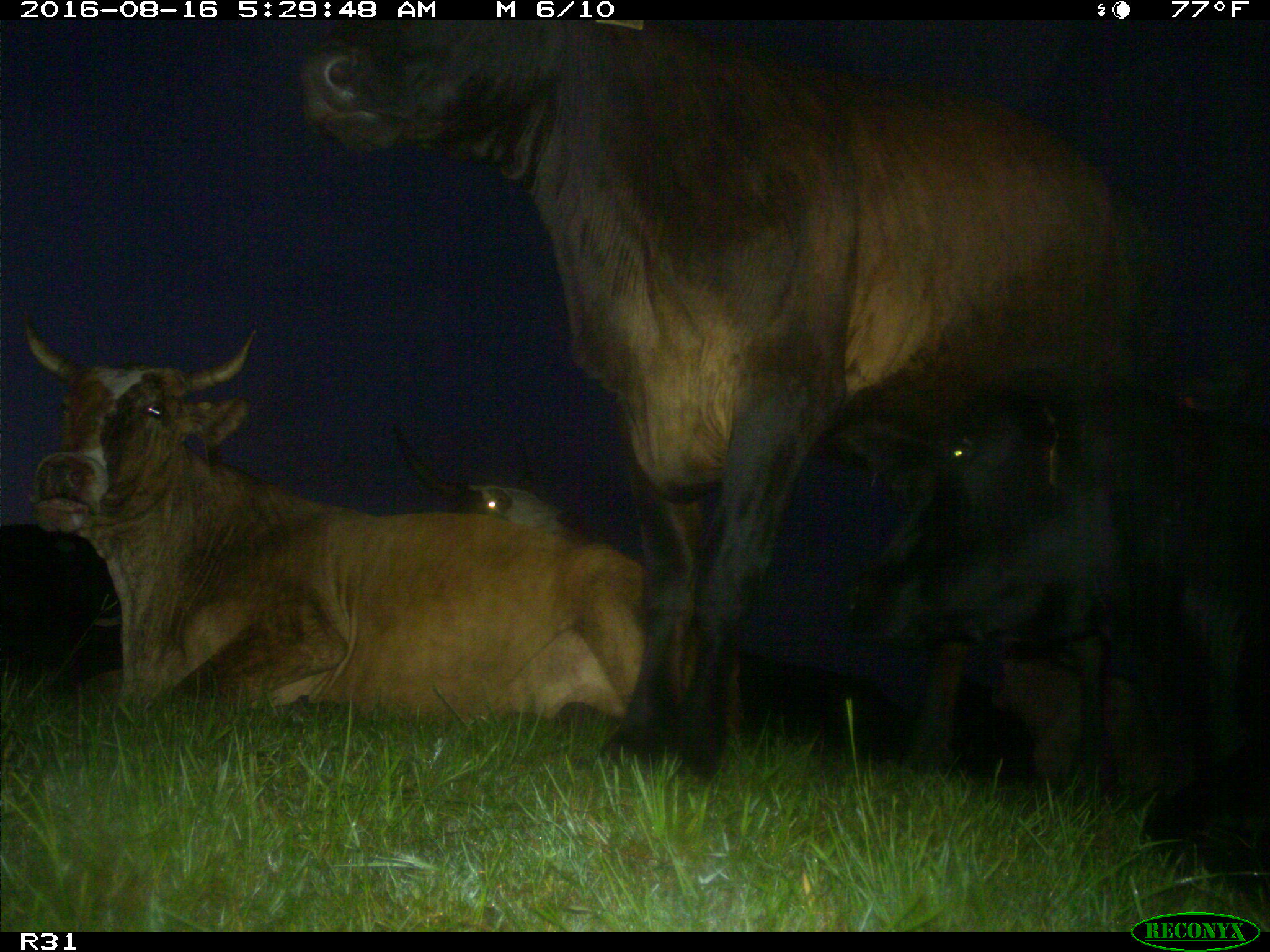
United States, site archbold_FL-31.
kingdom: Animalia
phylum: Chordata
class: Mammalia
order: Artiodactyla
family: Bovidae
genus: Bos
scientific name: Bos taurus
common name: domestic cow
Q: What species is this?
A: Bos taurus (domestic cow).